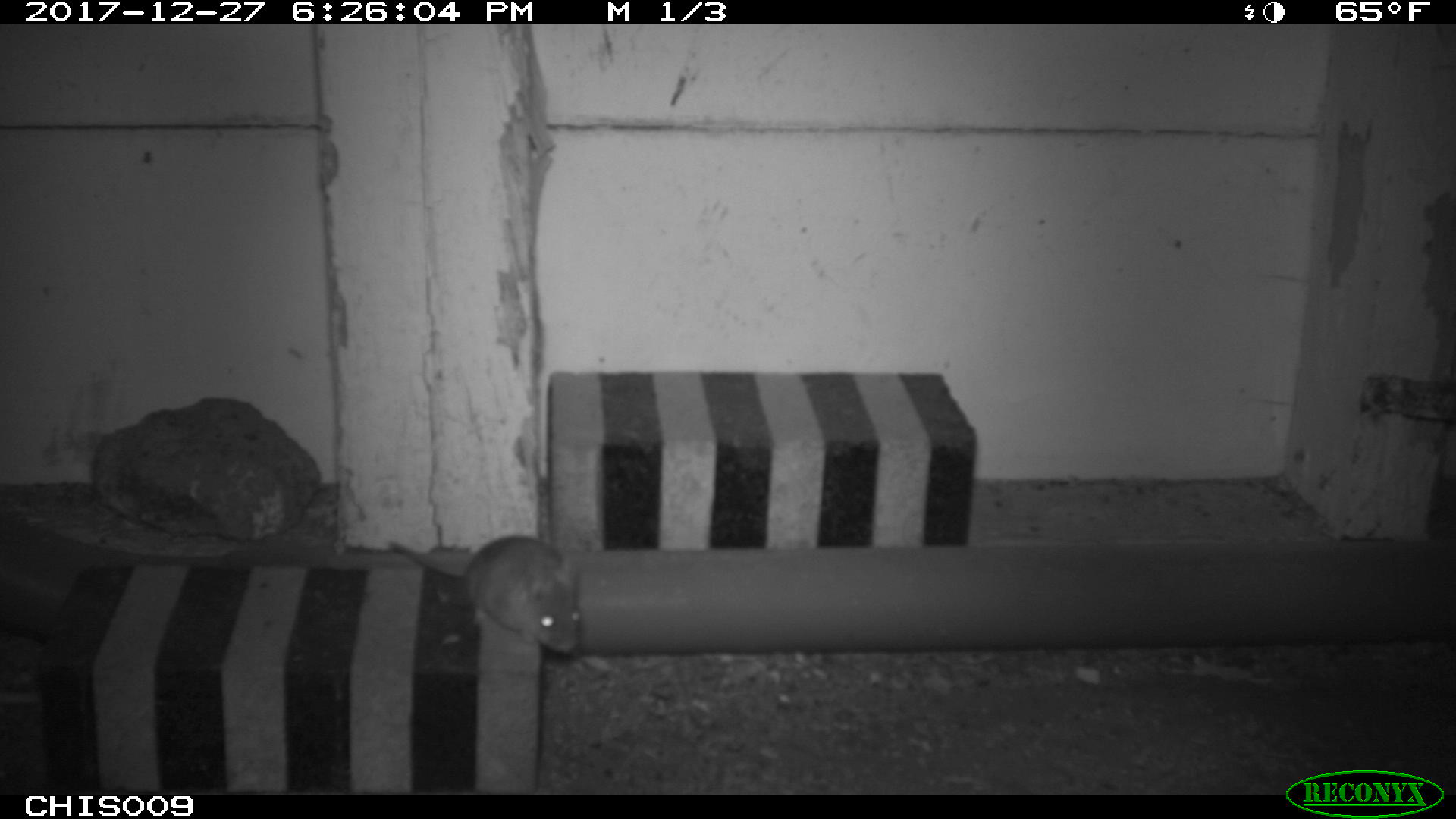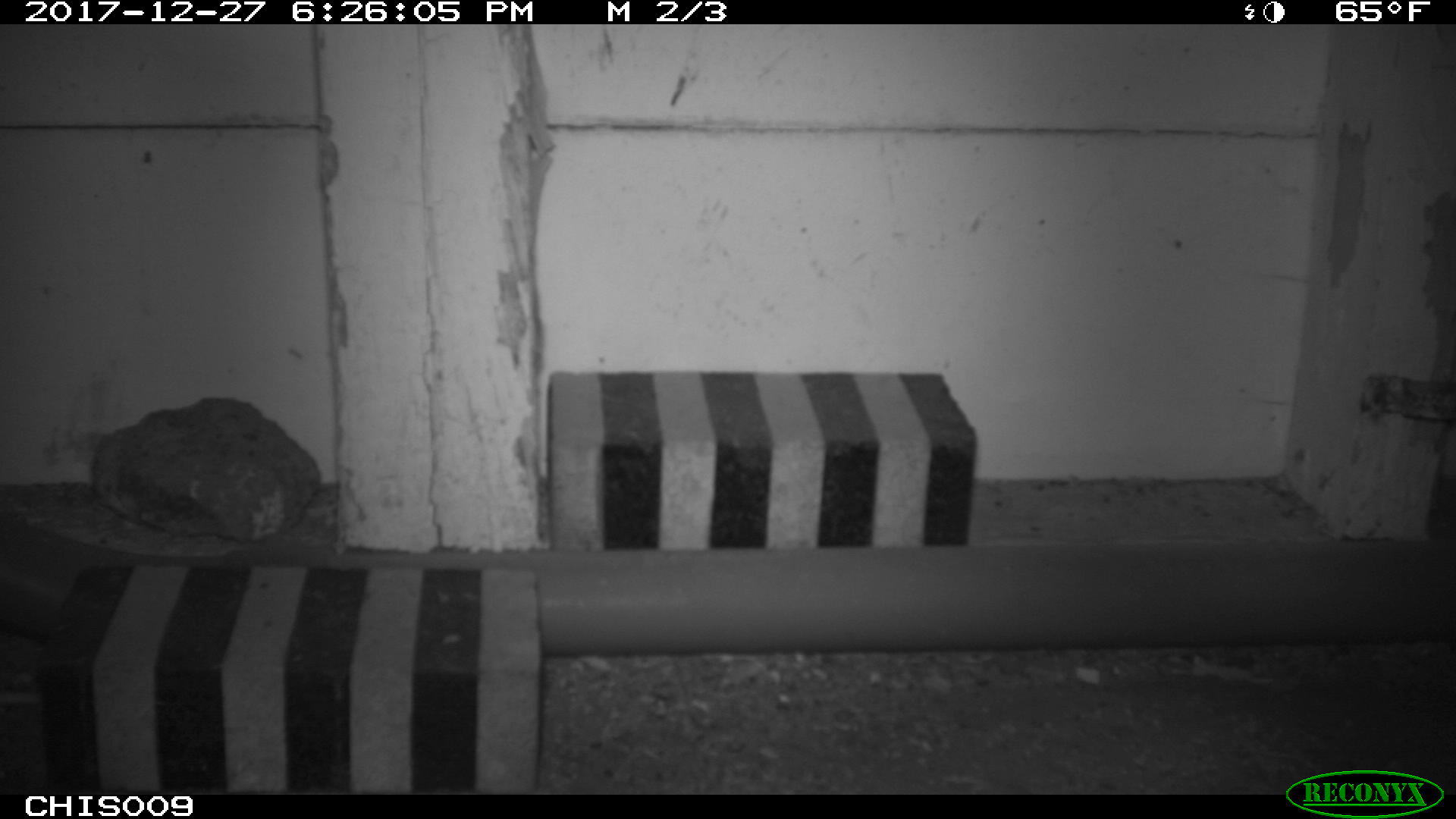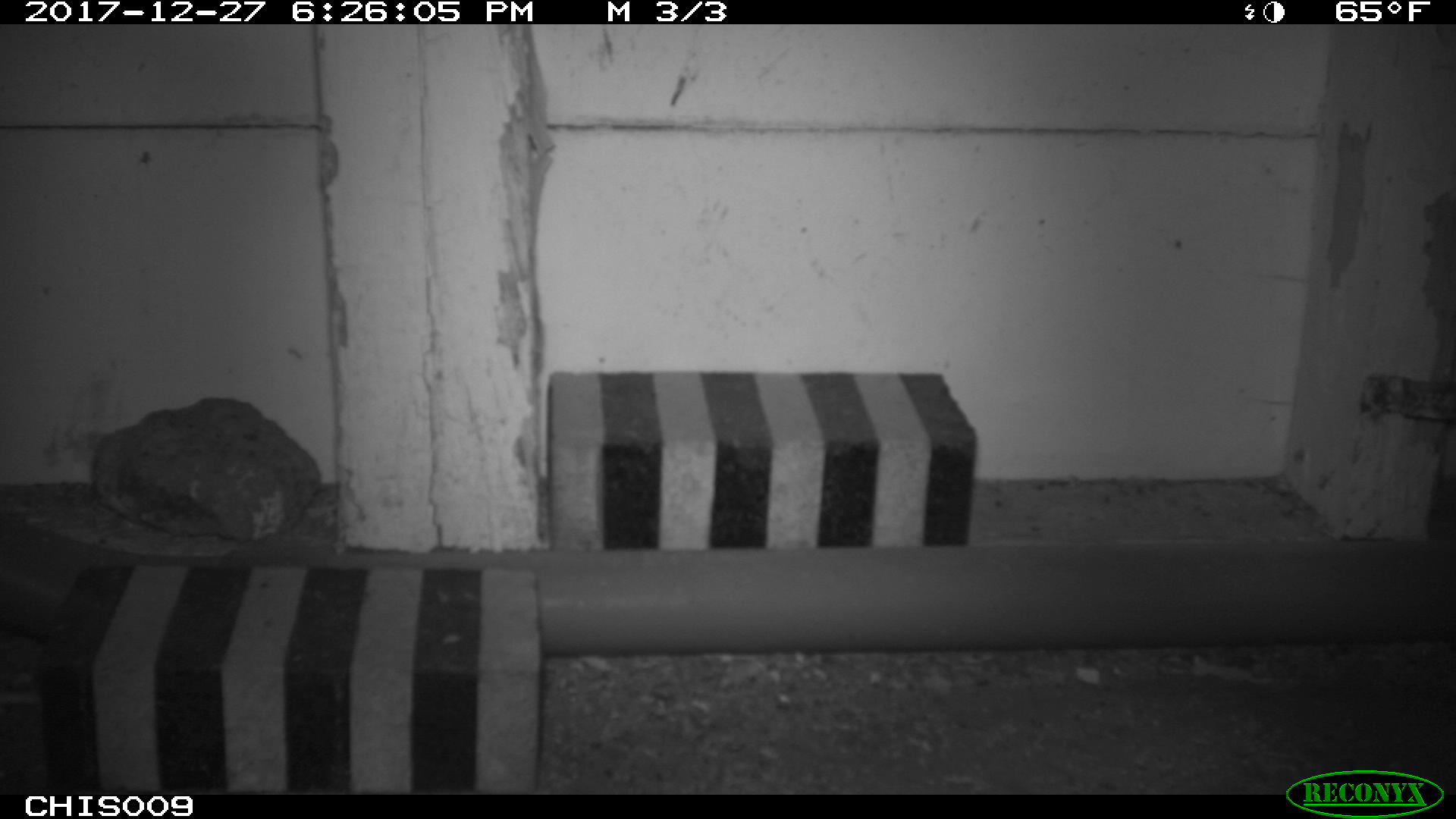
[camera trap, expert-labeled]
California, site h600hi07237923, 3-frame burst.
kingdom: Animalia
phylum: Chordata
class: Mammalia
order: Rodentia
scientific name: Rodentia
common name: rodent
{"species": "rodent (Rodentia)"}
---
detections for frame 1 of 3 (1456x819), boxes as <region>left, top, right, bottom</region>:
rodent: <region>389, 534, 580, 652</region>